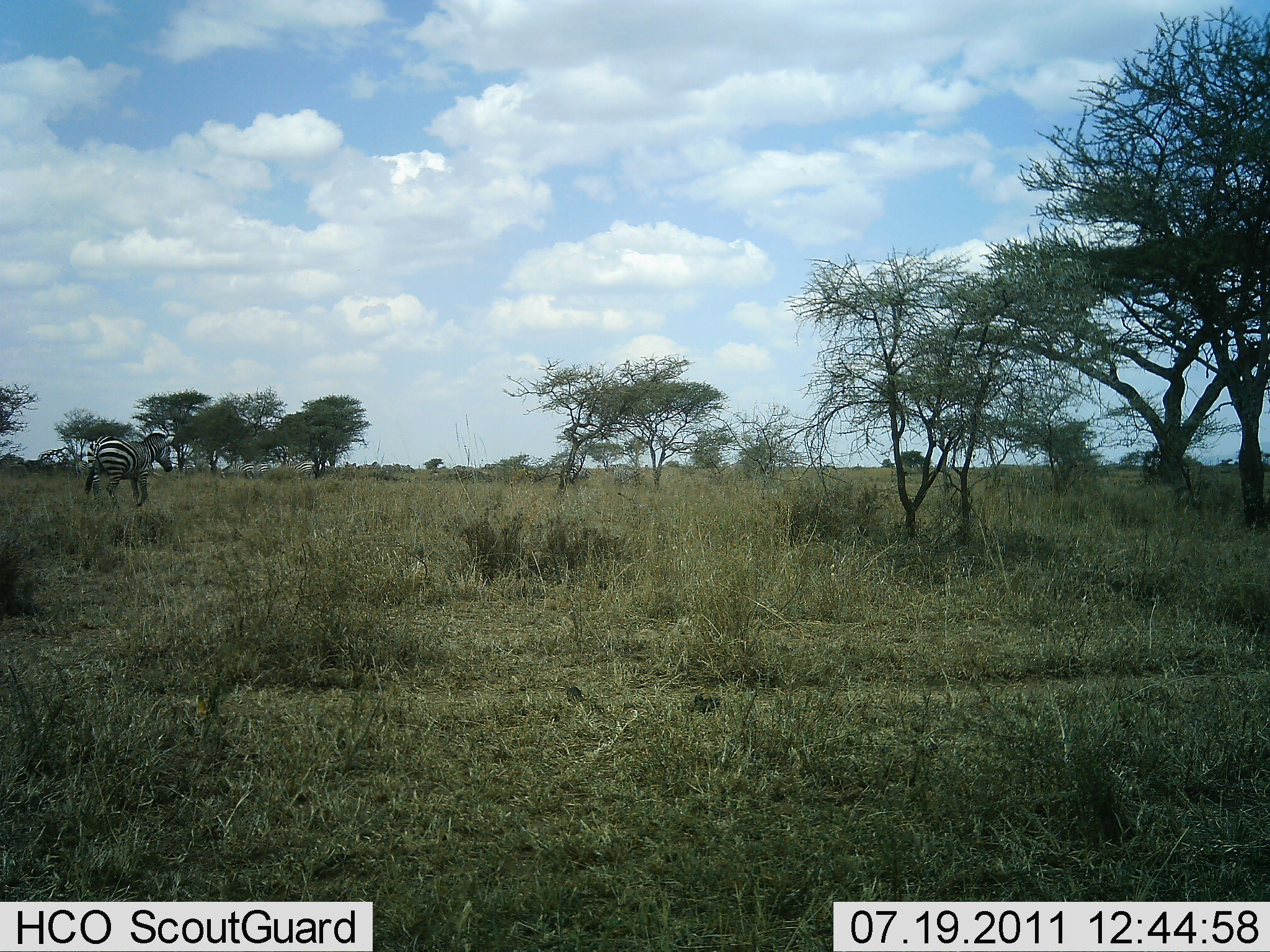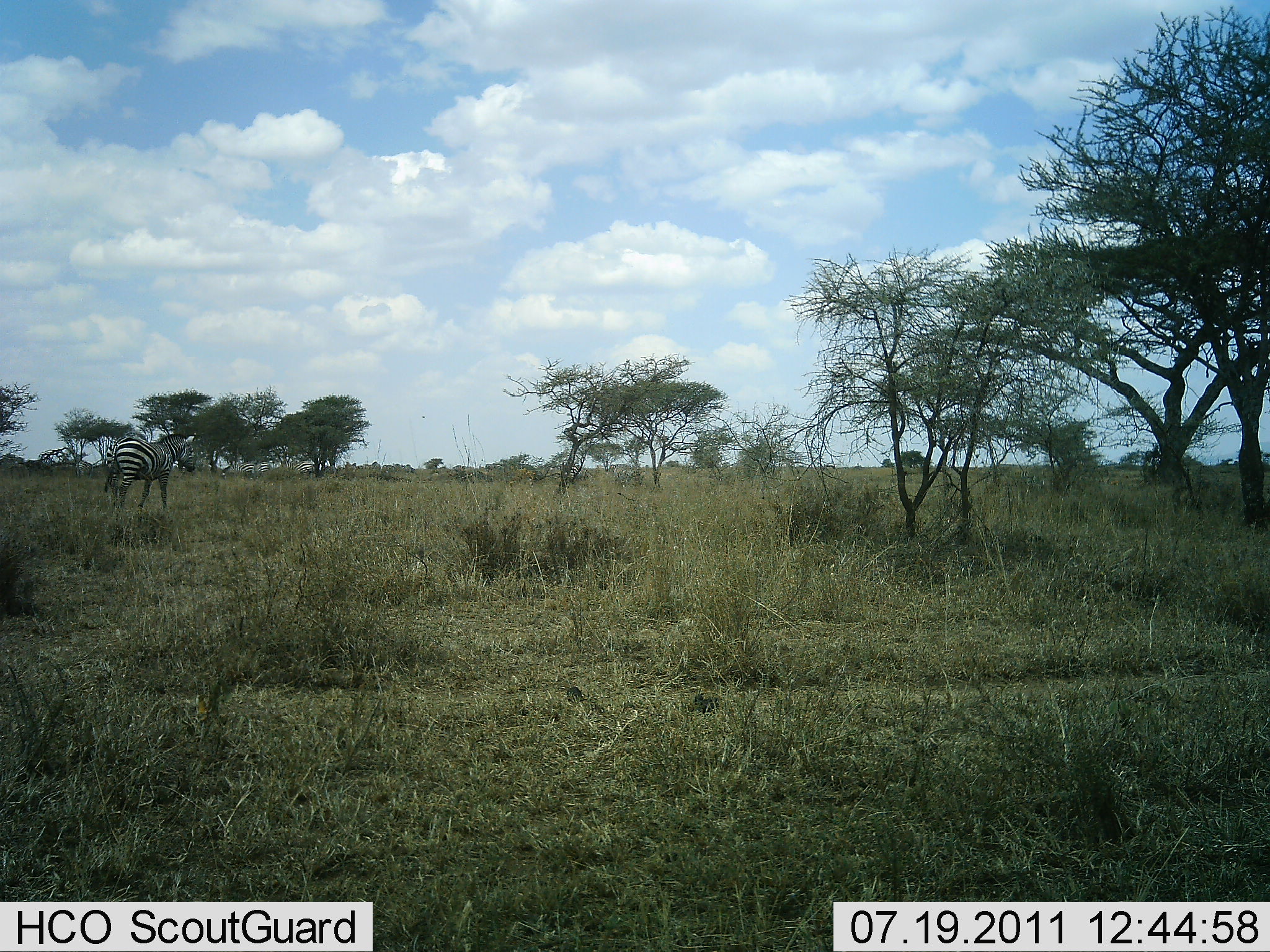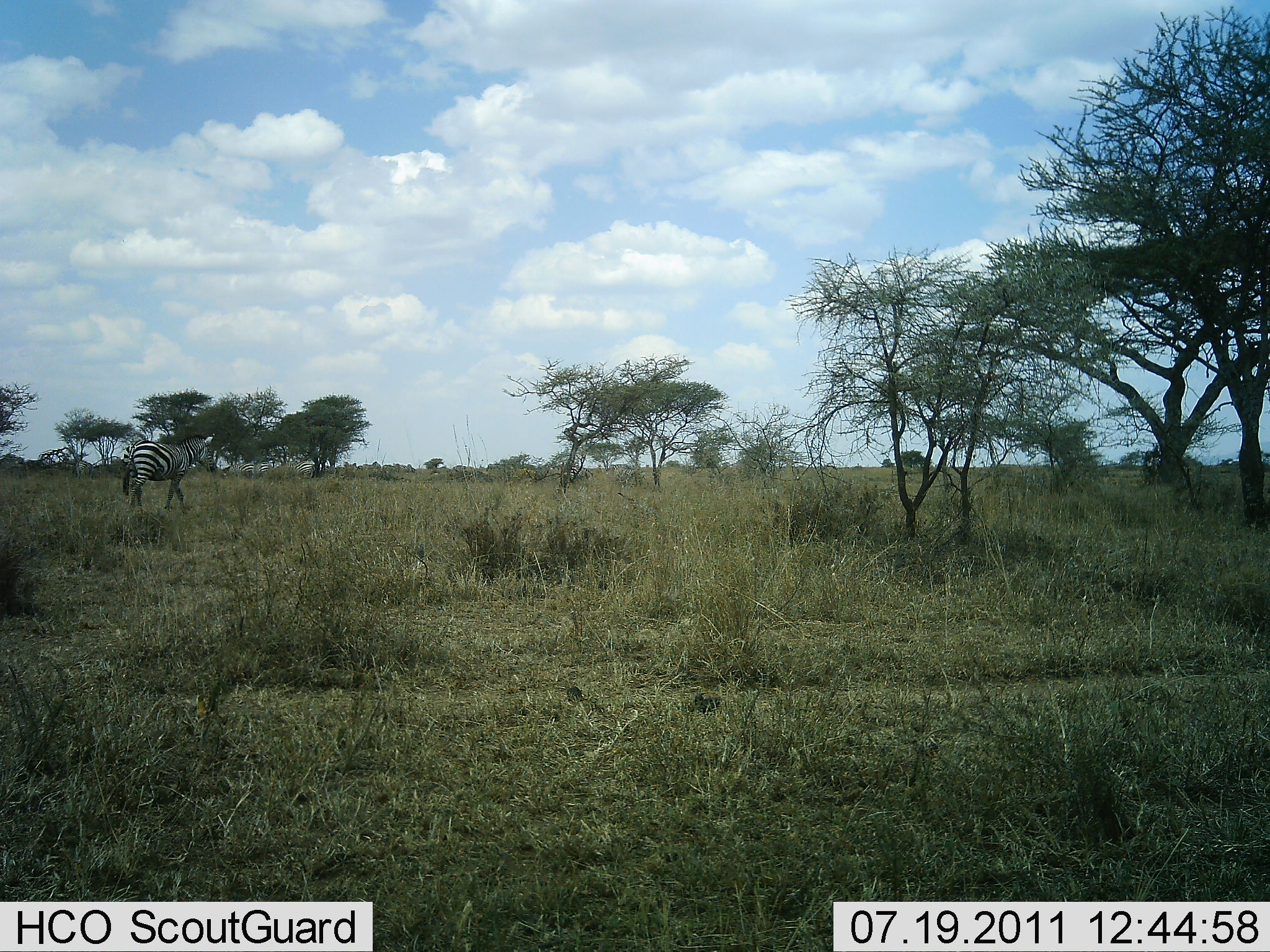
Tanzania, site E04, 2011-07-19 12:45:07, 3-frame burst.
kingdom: Animalia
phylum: Chordata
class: Mammalia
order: Perissodactyla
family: Equidae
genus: Equus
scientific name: Equus quagga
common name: plains zebra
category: zebra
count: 1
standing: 0%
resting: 0%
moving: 92%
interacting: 0%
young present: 0%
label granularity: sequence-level